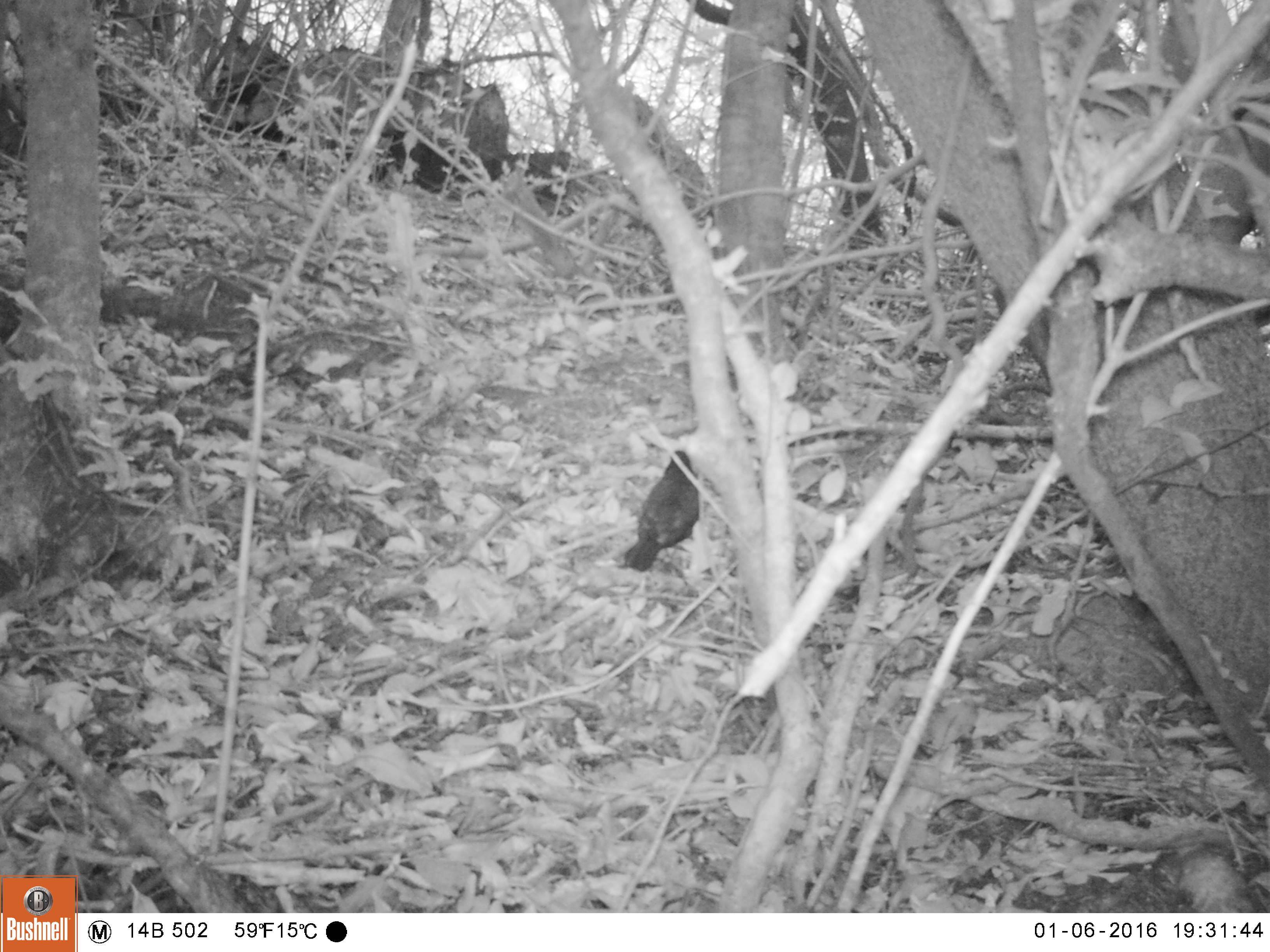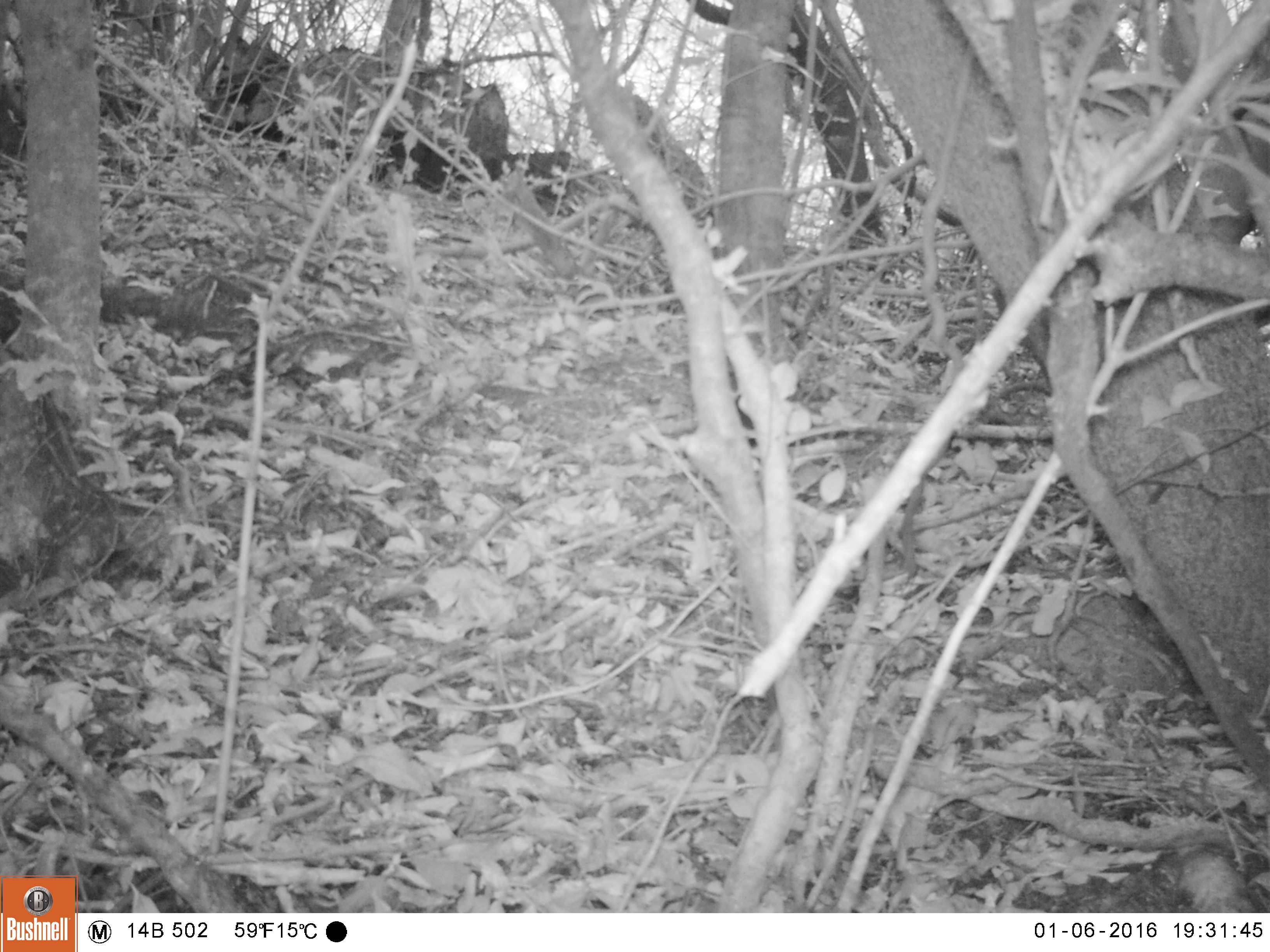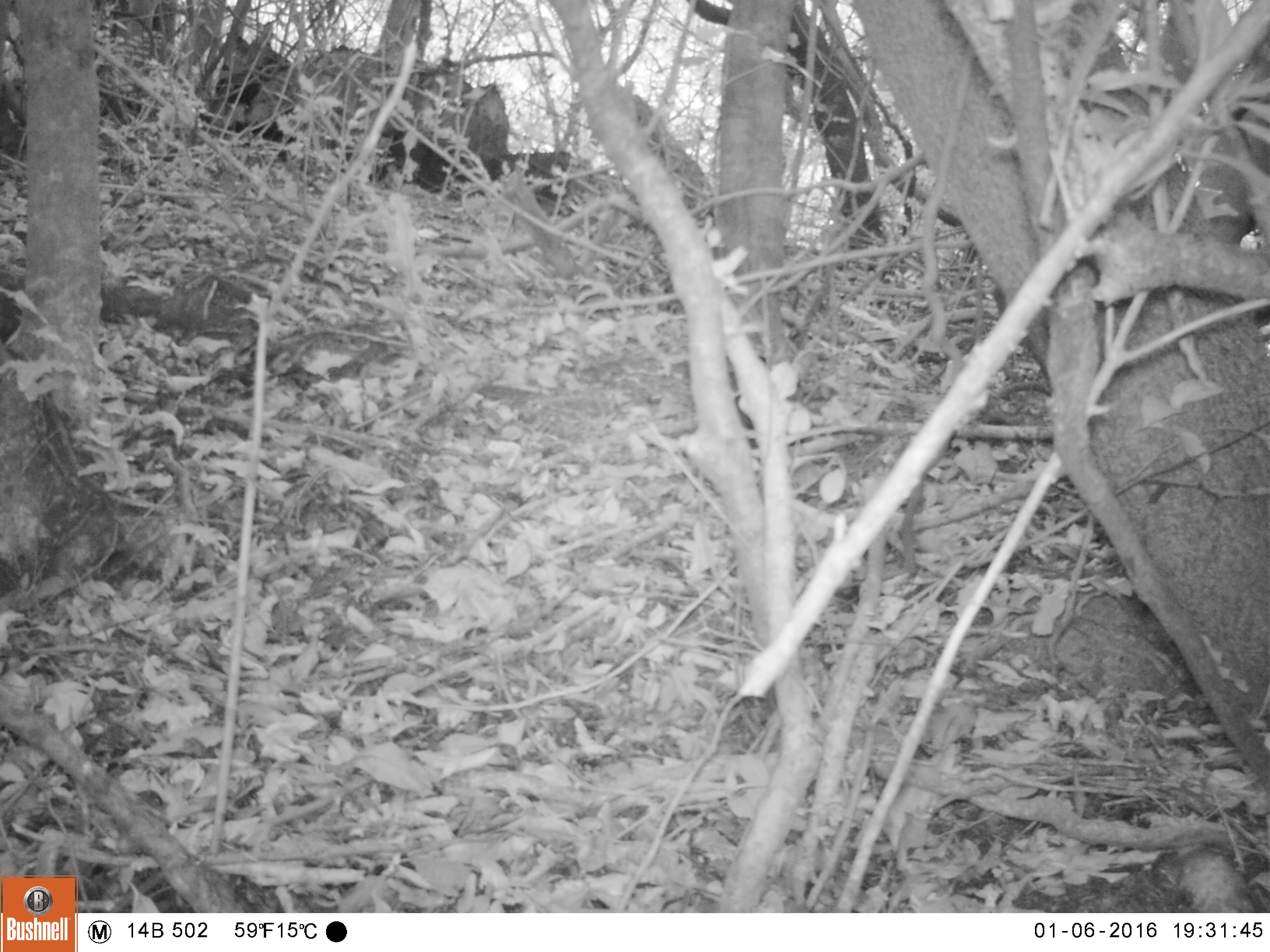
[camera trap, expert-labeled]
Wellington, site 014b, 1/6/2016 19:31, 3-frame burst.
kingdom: Animalia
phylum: Chordata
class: Aves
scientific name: Aves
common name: bird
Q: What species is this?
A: Bird (Aves).